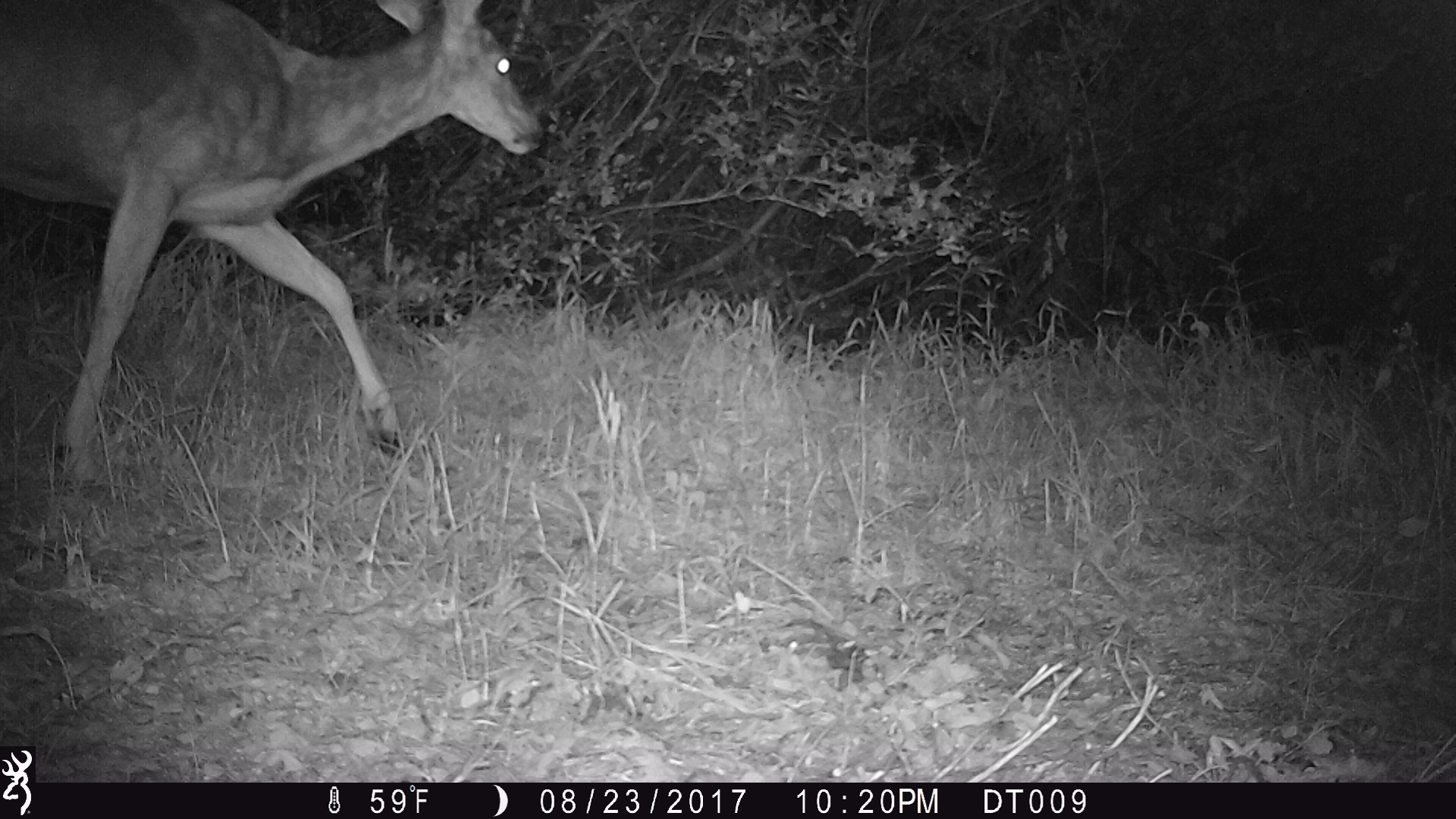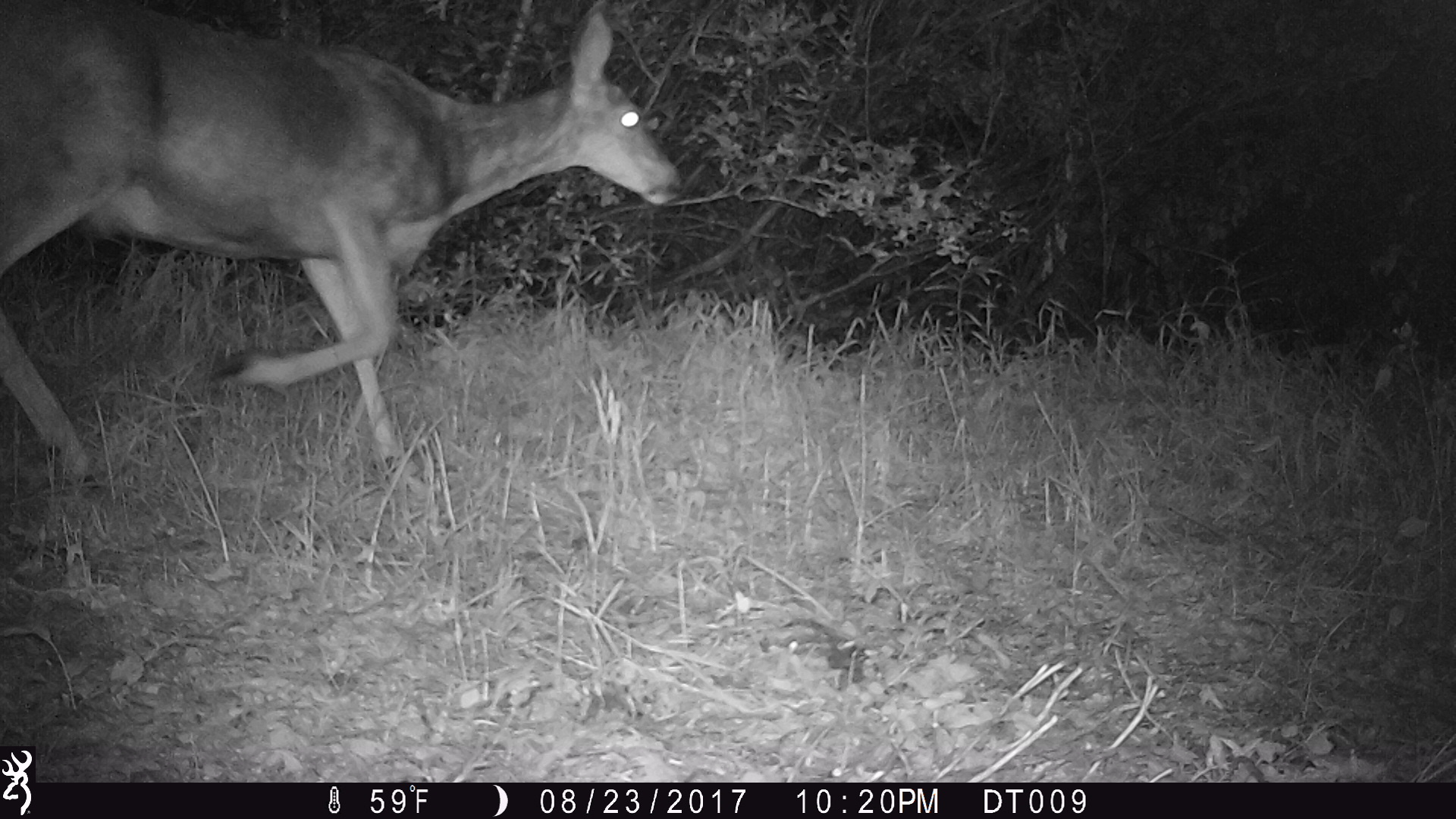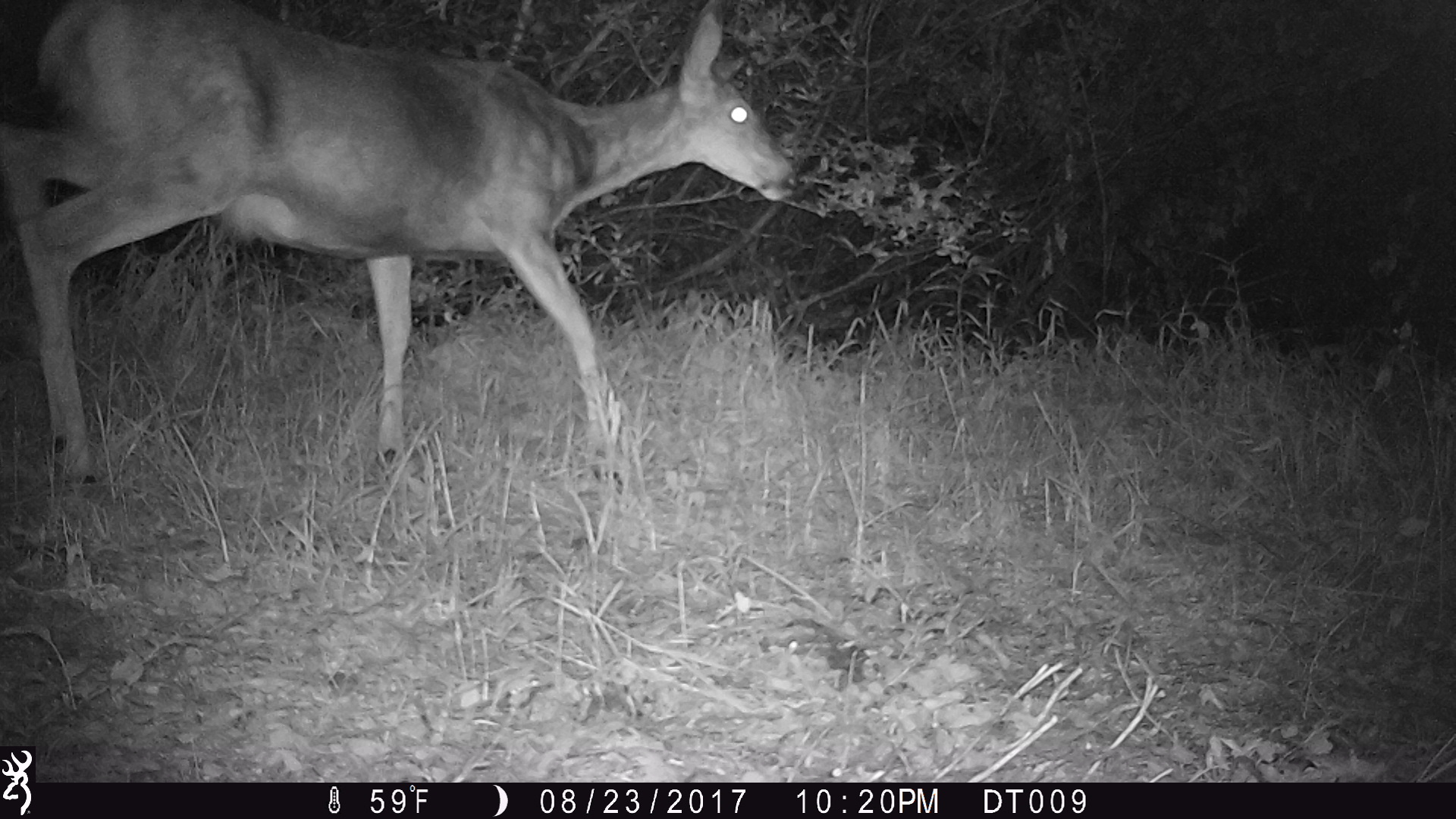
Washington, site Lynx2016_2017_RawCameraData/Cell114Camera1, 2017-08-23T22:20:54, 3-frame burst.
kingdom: Animalia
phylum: Chordata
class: Mammalia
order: Artiodactyla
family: Cervidae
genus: Odocoileus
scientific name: Odocoileus hemionus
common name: mule deer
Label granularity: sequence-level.